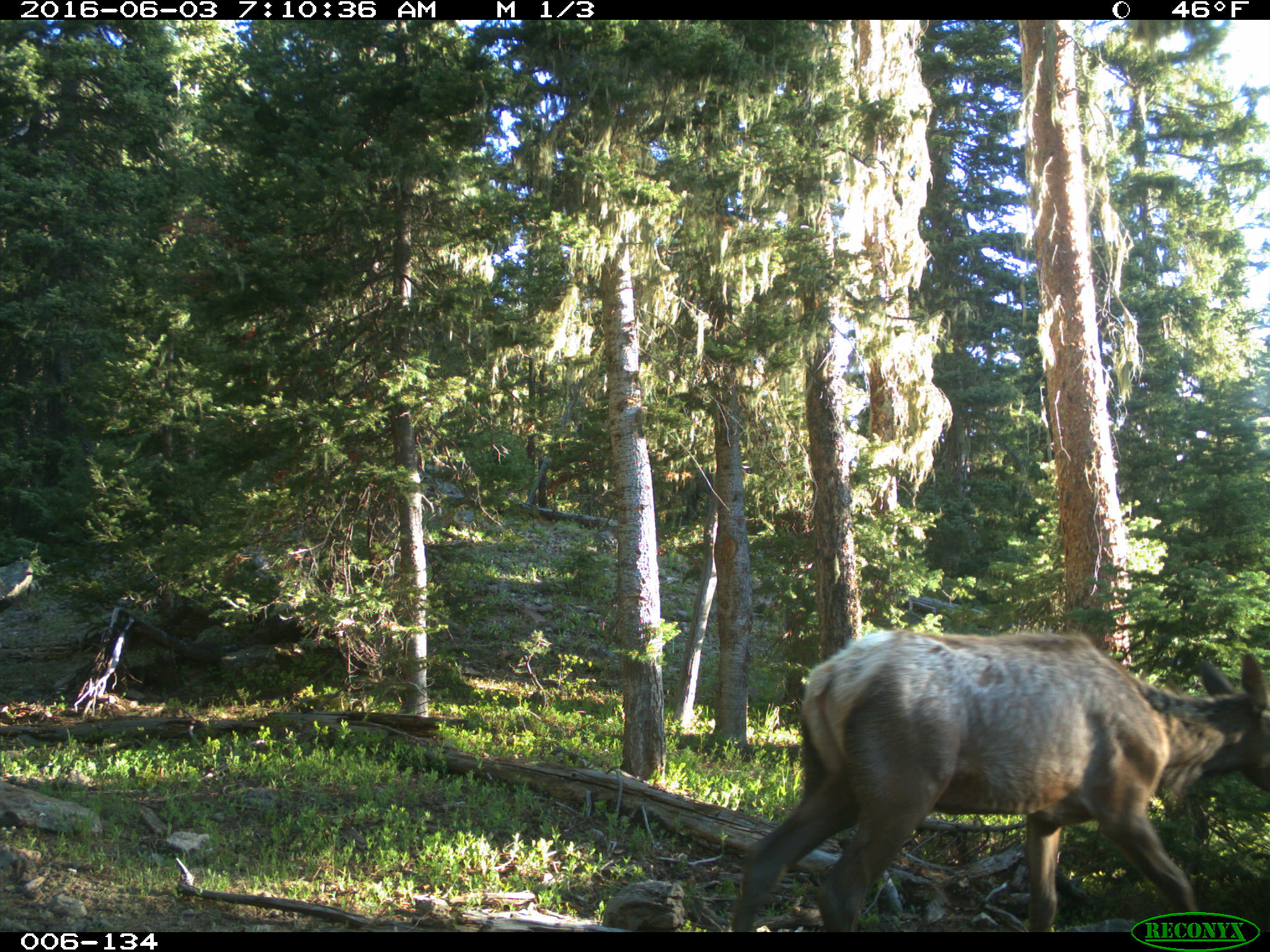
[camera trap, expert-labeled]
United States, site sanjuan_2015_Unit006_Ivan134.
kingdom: Animalia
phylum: Chordata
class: Mammalia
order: Artiodactyla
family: Cervidae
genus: Cervus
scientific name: Cervus elaphus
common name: red deer